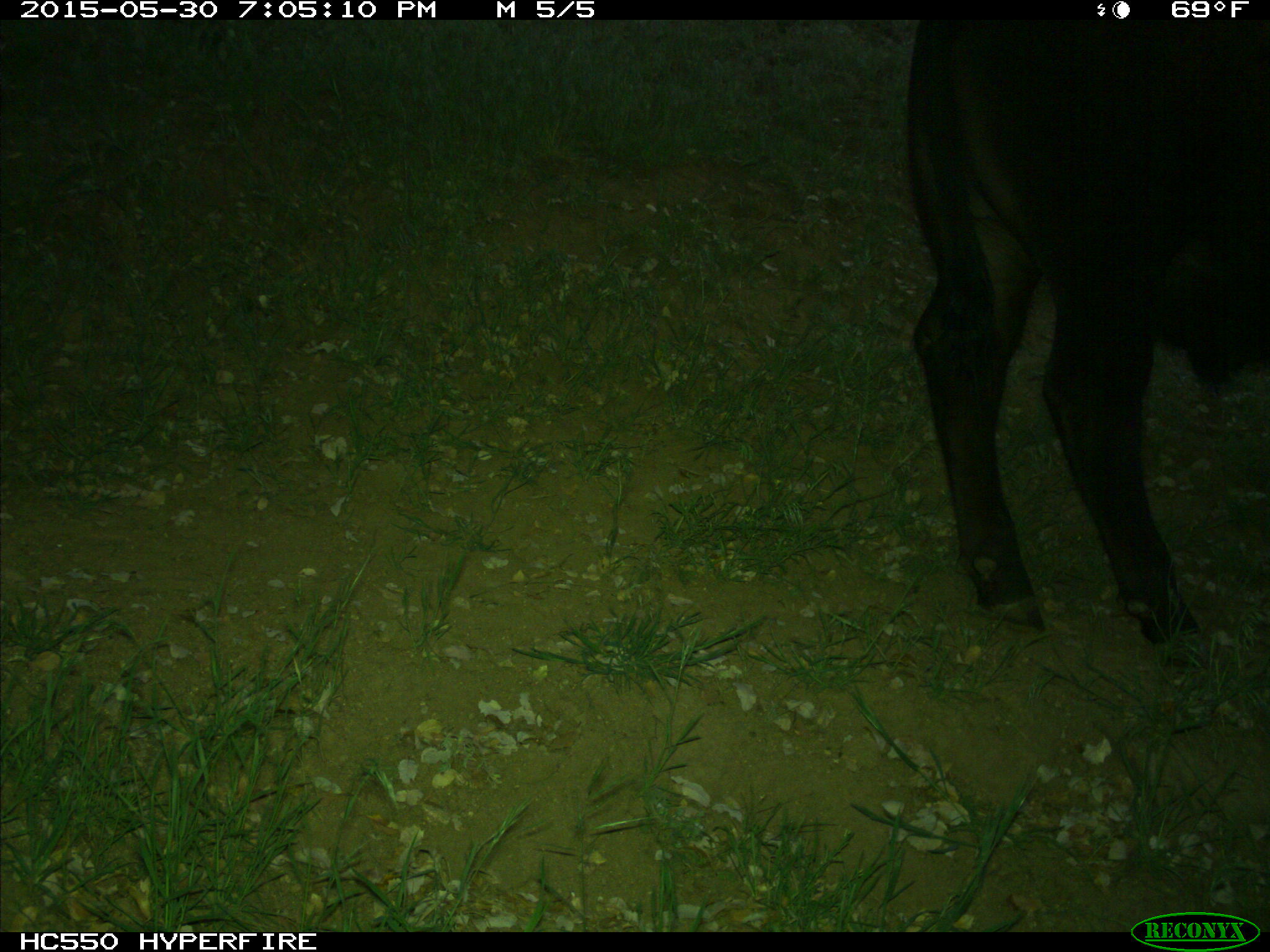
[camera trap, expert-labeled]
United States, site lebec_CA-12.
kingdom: Animalia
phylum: Chordata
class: Mammalia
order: Artiodactyla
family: Bovidae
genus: Bos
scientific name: Bos taurus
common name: domestic cow